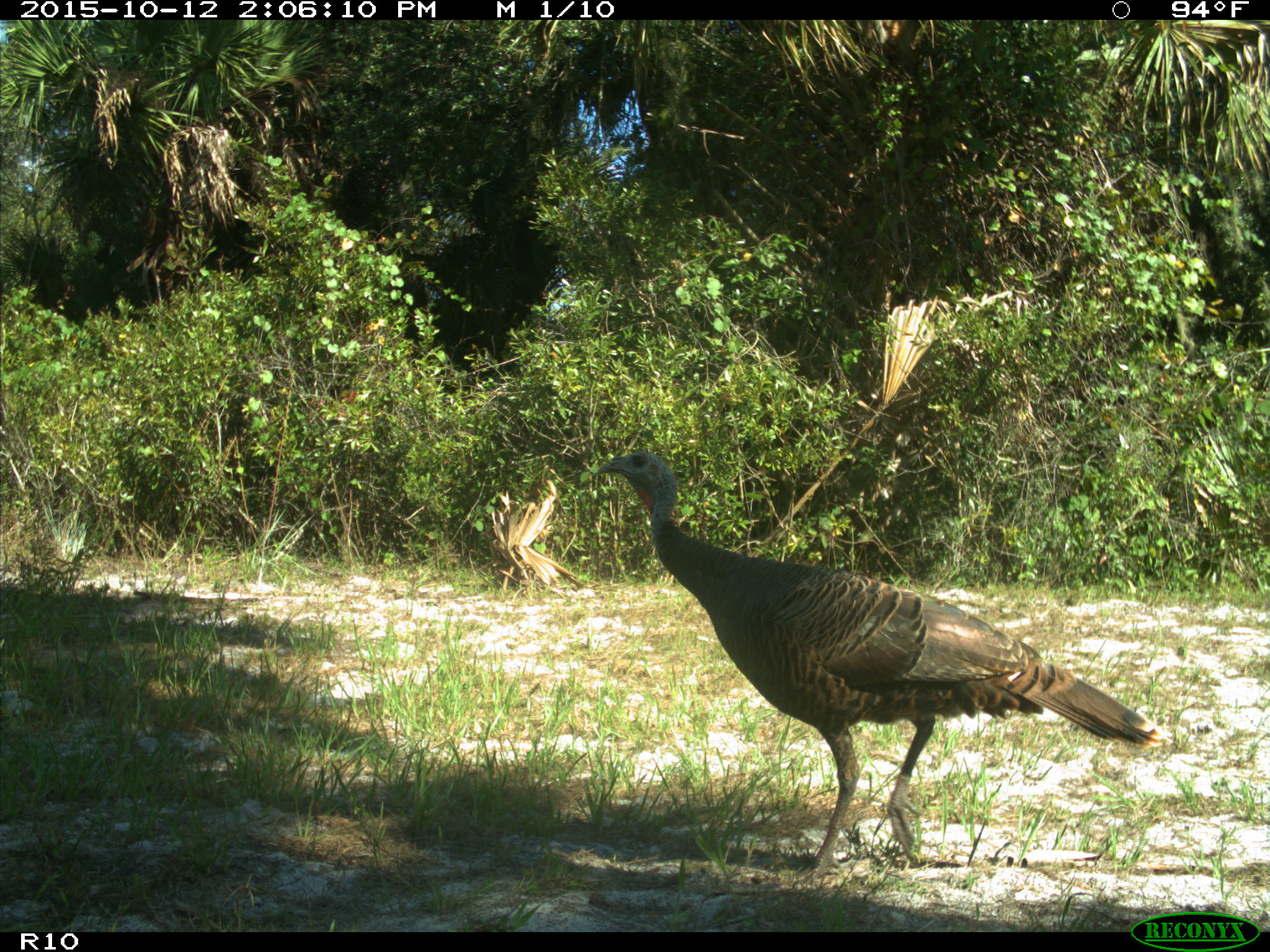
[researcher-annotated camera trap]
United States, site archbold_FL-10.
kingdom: Animalia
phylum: Chordata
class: Aves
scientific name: Aves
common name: birds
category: unidentified bird